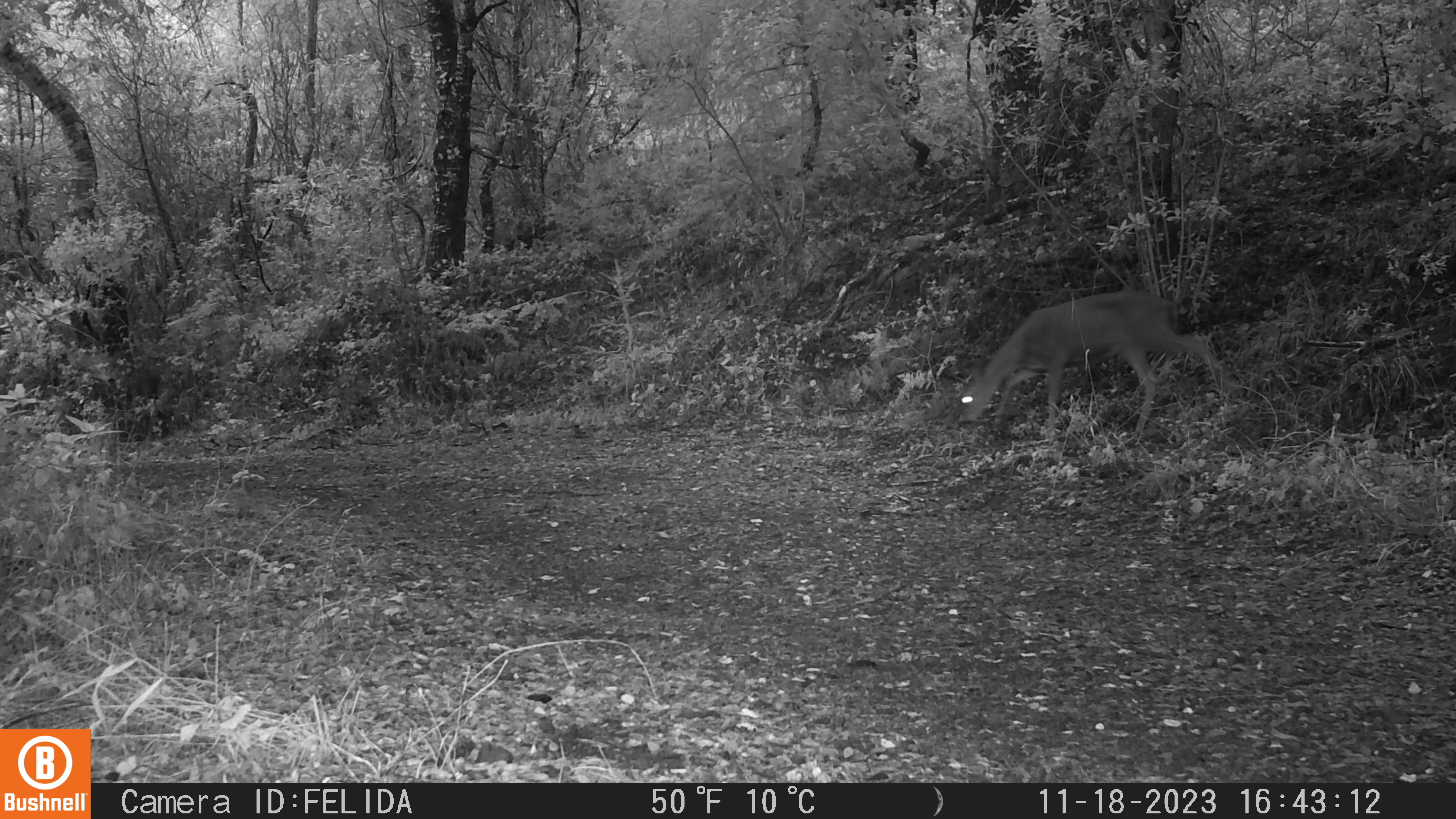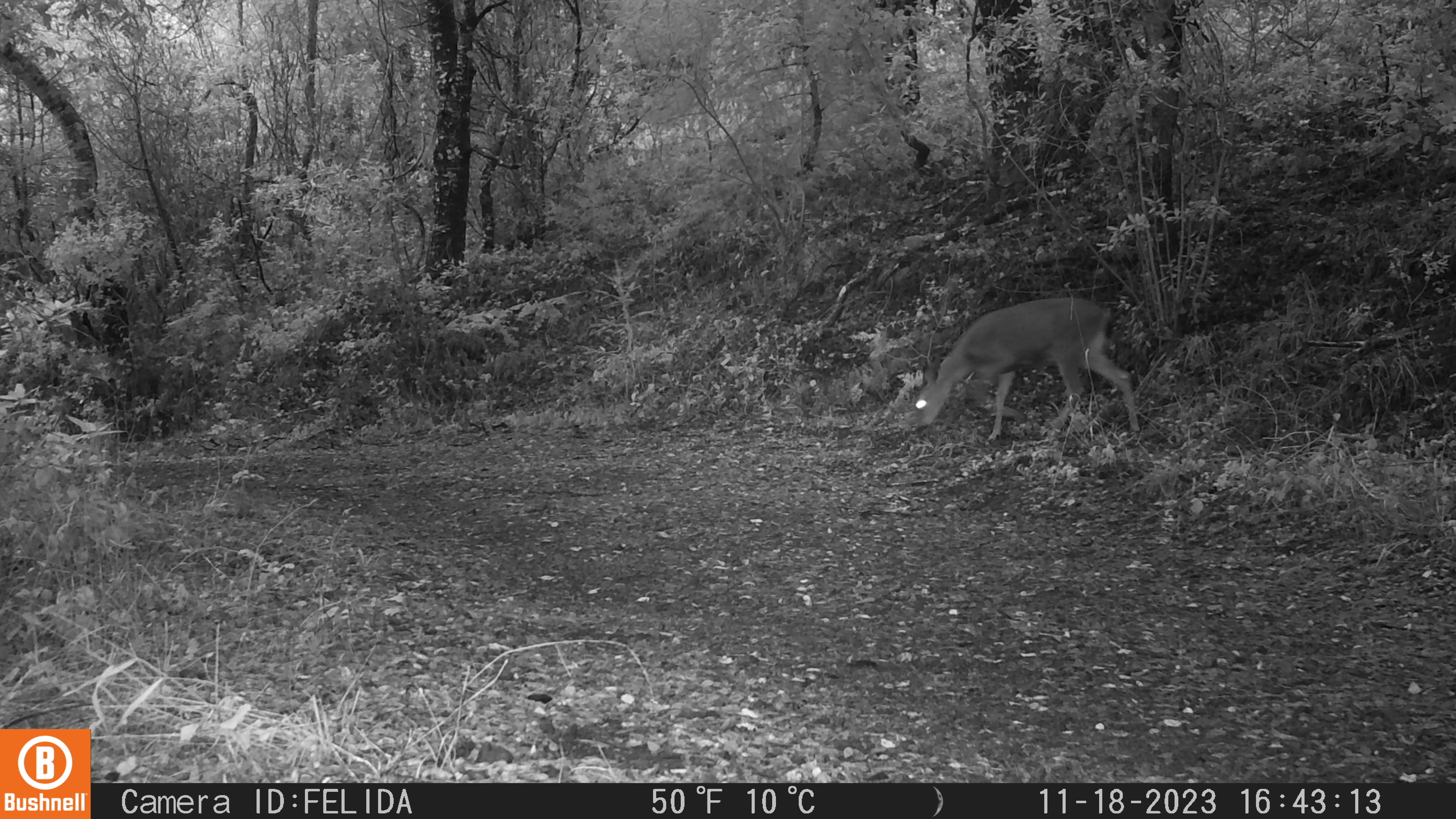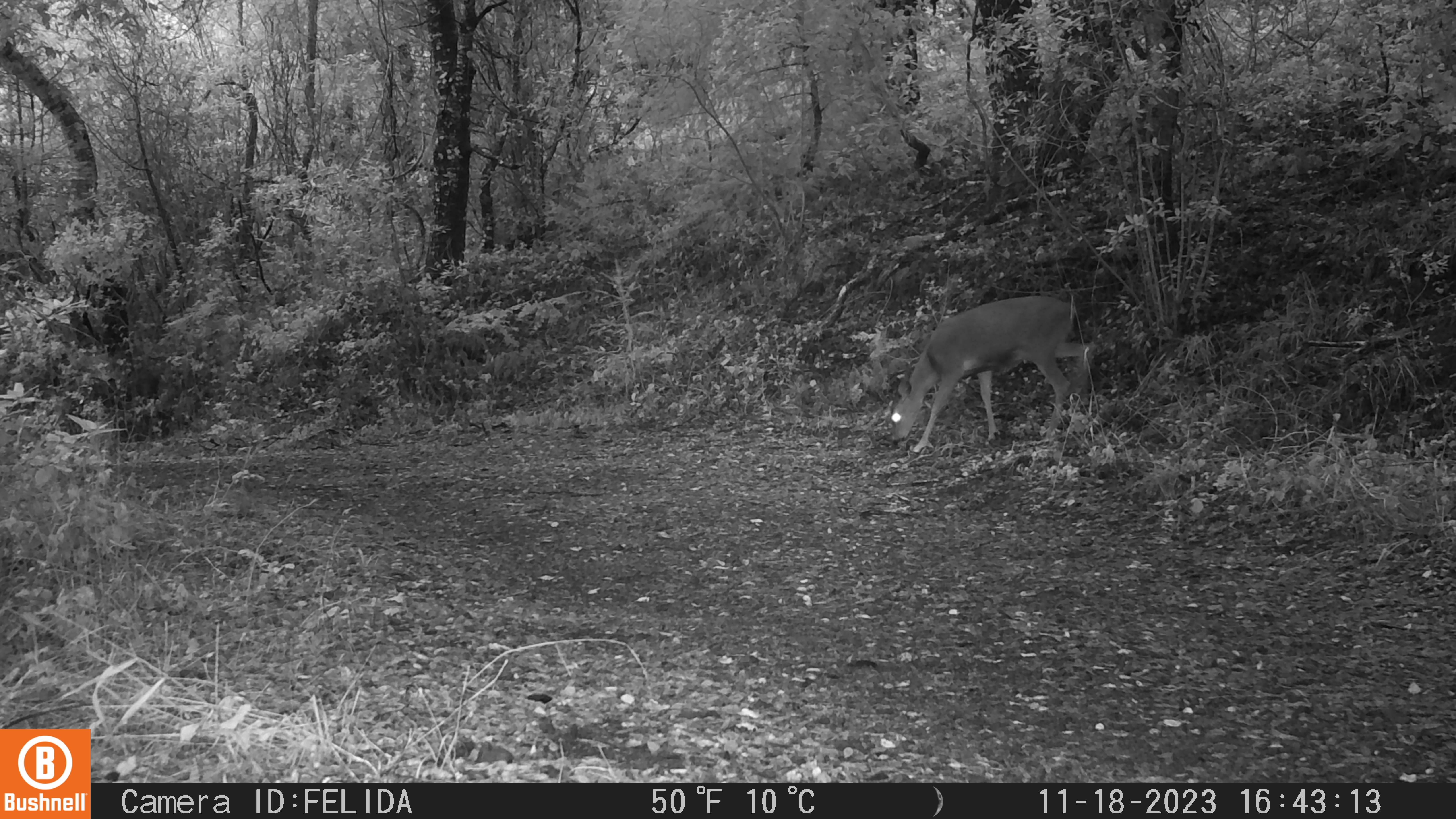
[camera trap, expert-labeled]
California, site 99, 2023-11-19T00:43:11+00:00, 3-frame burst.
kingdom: Animalia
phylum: Chordata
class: Mammalia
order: Artiodactyla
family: Cervidae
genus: Odocoileus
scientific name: Odocoileus hemionus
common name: mule deer